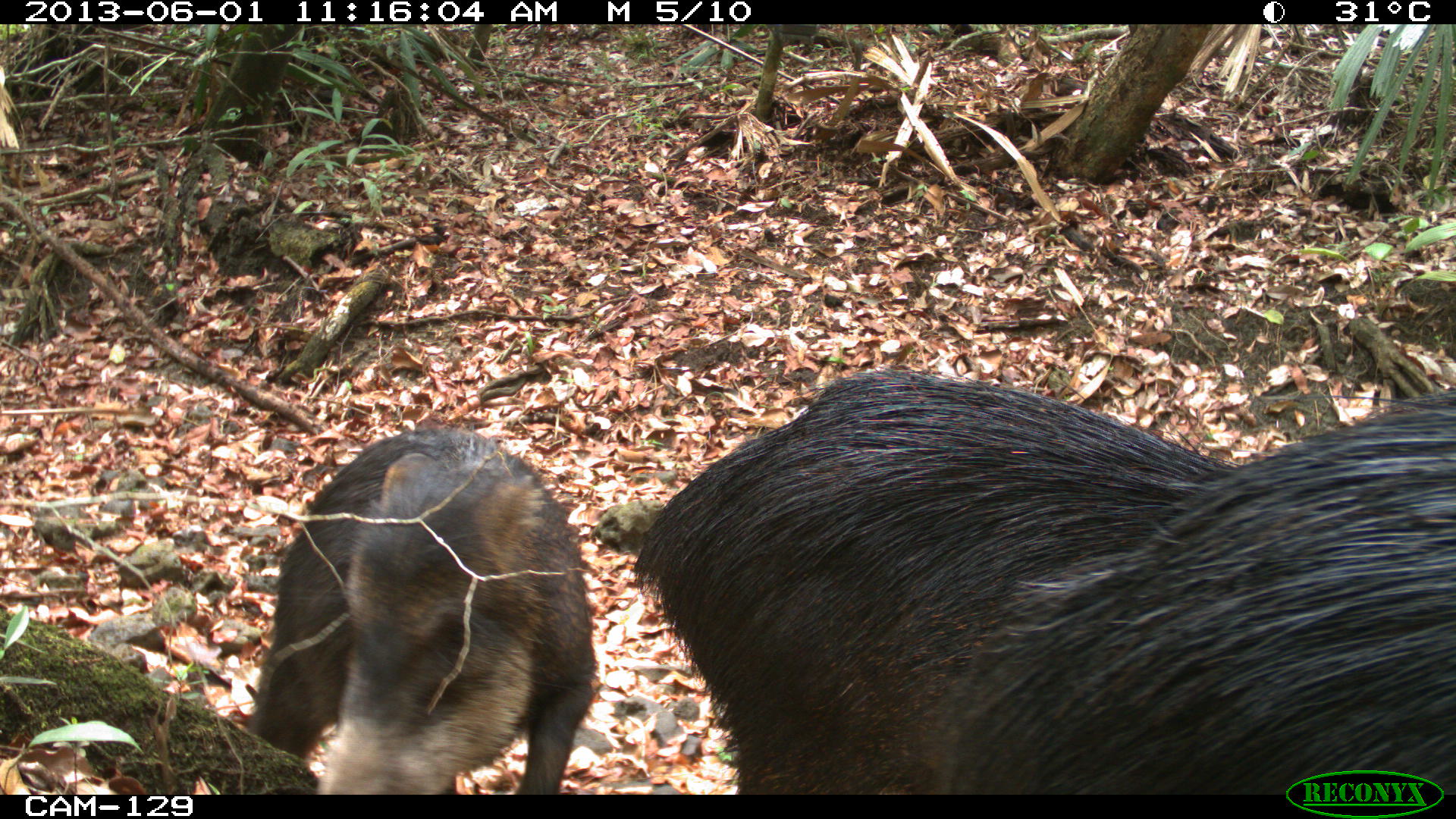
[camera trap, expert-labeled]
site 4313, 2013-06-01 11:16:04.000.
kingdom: Animalia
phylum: Chordata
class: Mammalia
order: Artiodactyla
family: Tayassuidae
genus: Tayassu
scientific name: Tayassu pecari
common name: white-lipped peccary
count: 6